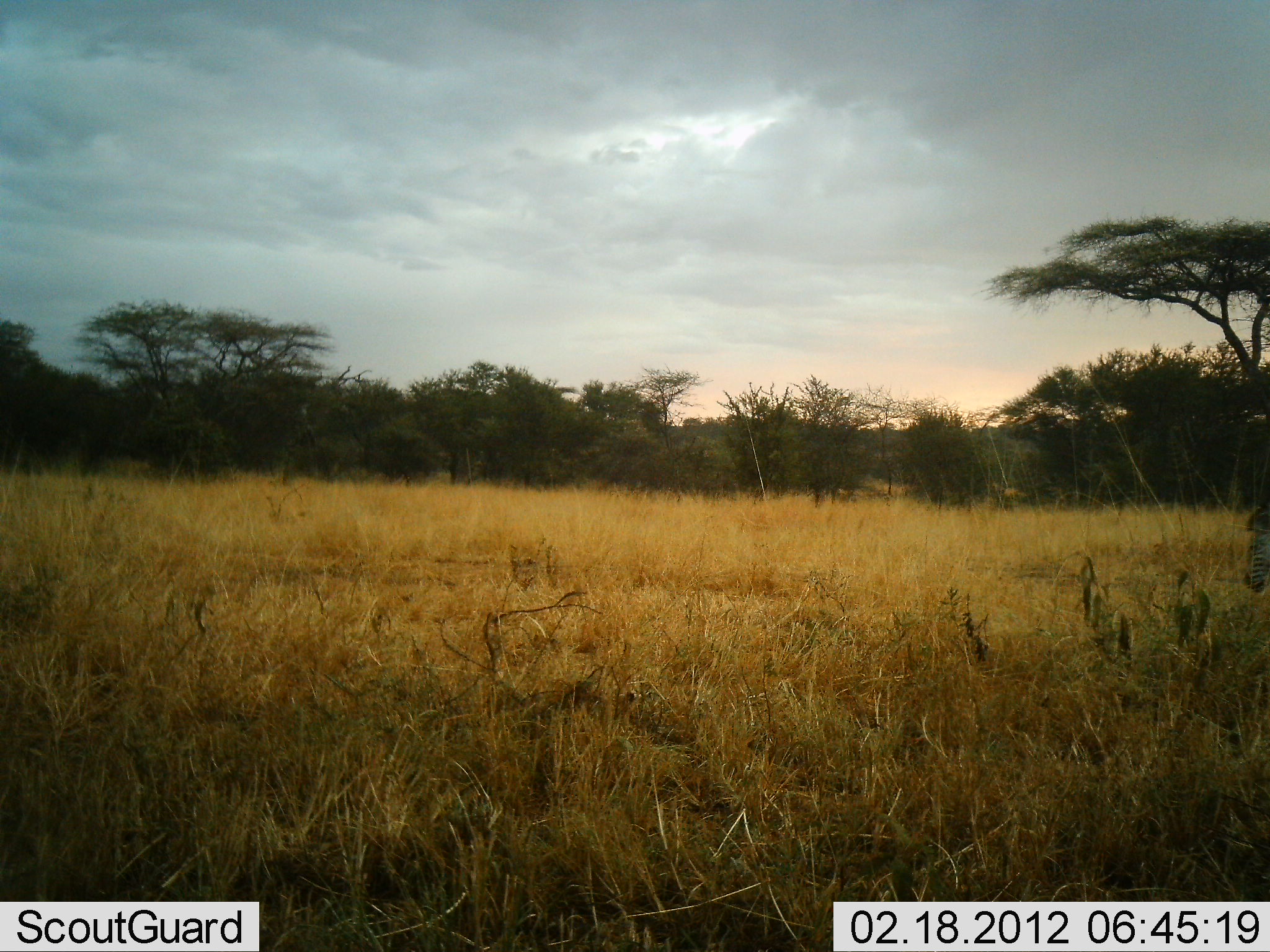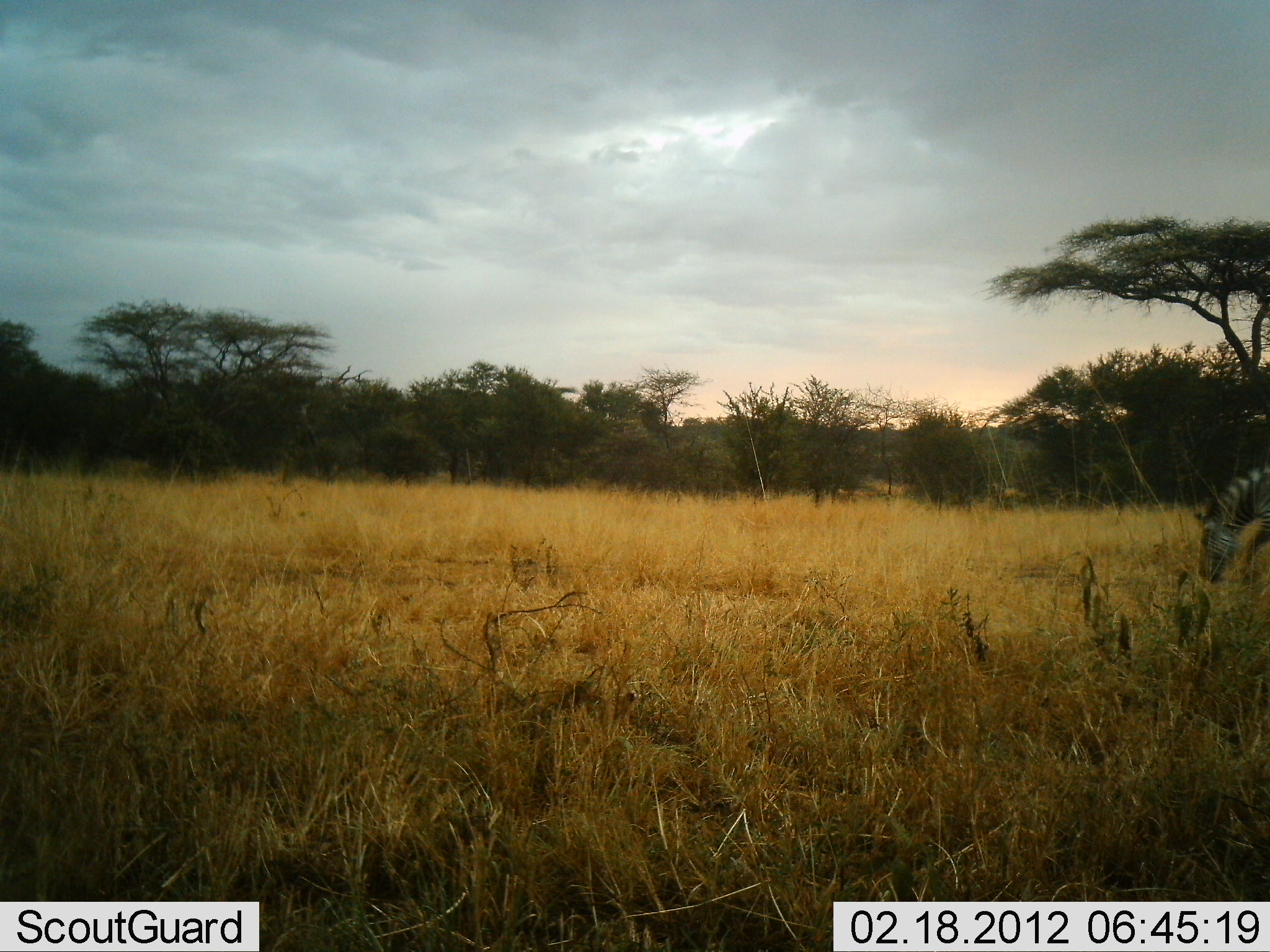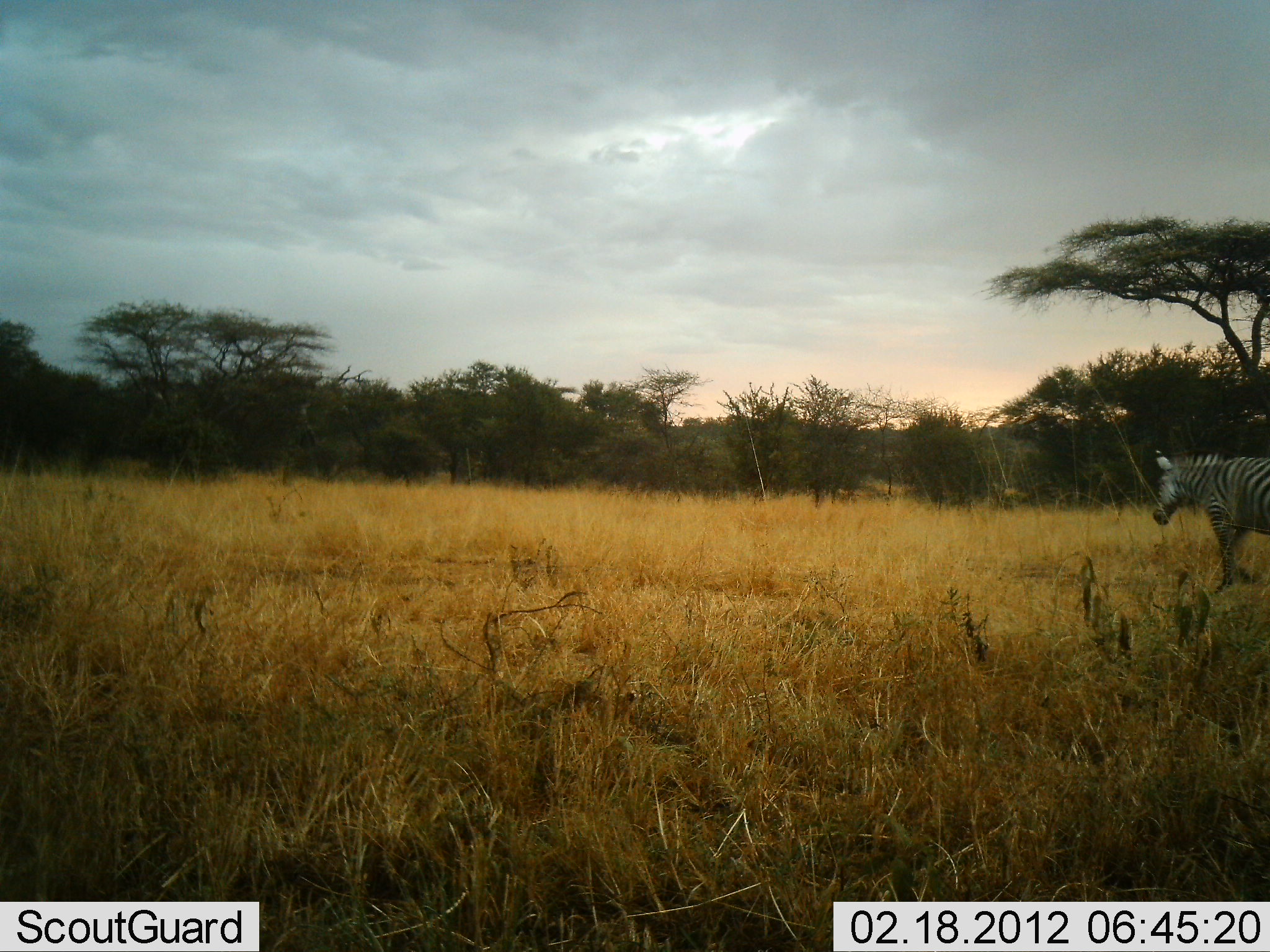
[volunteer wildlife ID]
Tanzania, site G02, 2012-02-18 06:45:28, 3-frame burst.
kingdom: Animalia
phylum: Chordata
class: Mammalia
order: Perissodactyla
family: Equidae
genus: Equus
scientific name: Equus quagga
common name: plains zebra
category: zebra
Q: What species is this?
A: Zebra (plains zebra) (Equus quagga).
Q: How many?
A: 1.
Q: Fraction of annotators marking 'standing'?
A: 6%.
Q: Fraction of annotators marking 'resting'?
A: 0%.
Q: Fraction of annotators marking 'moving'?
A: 76%.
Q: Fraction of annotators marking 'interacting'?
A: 0%.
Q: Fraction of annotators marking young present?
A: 0%.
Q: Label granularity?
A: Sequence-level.